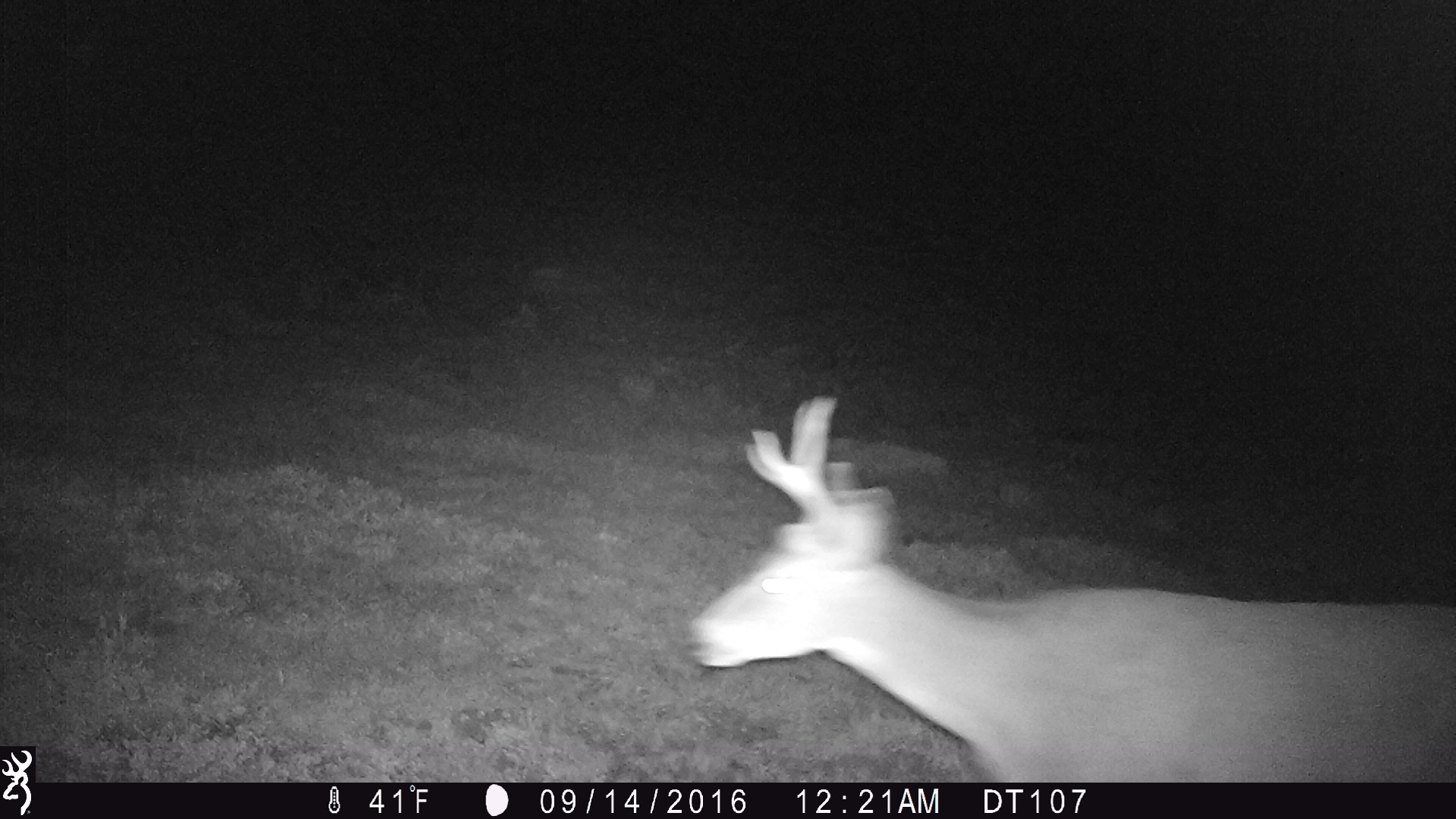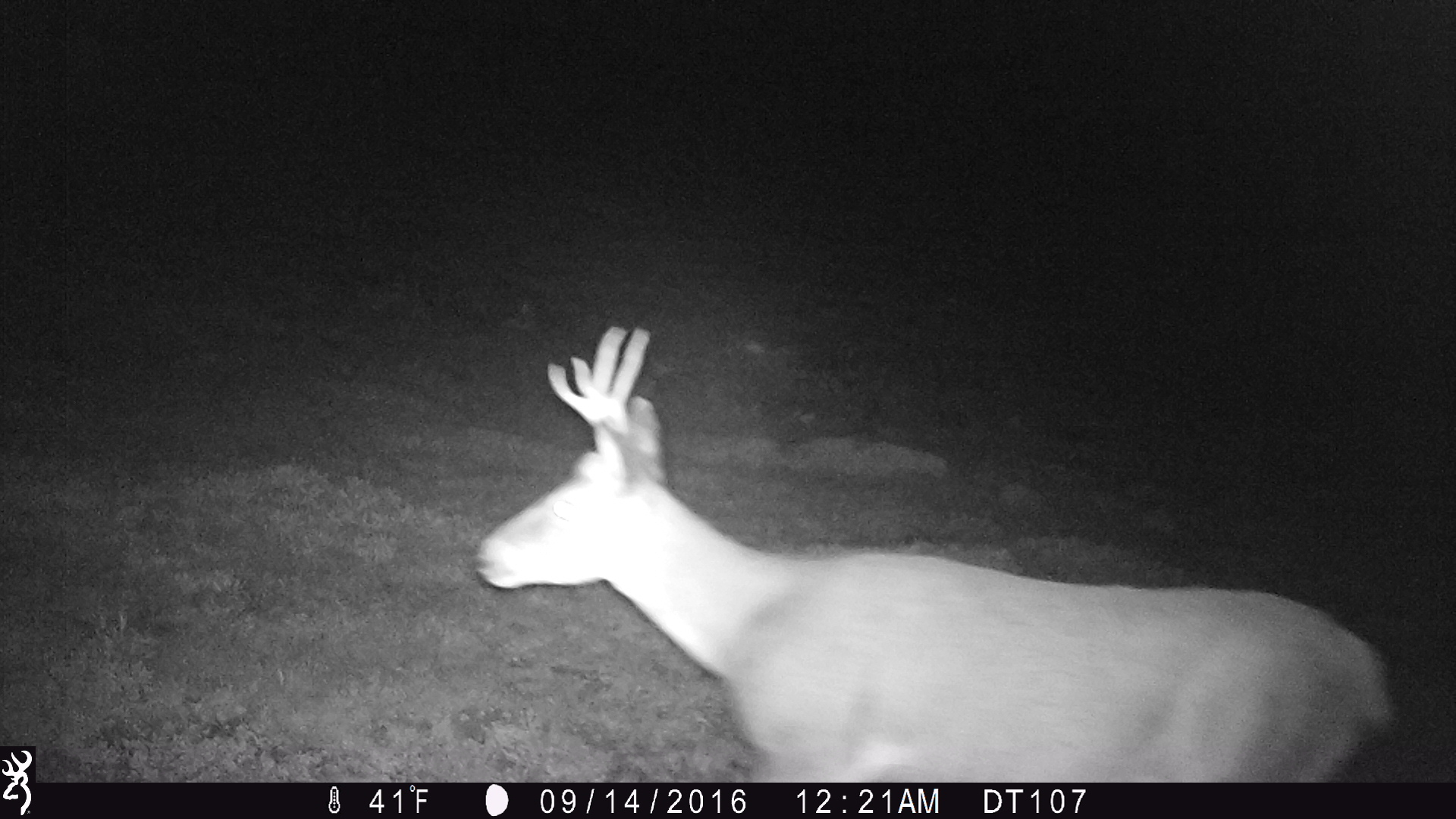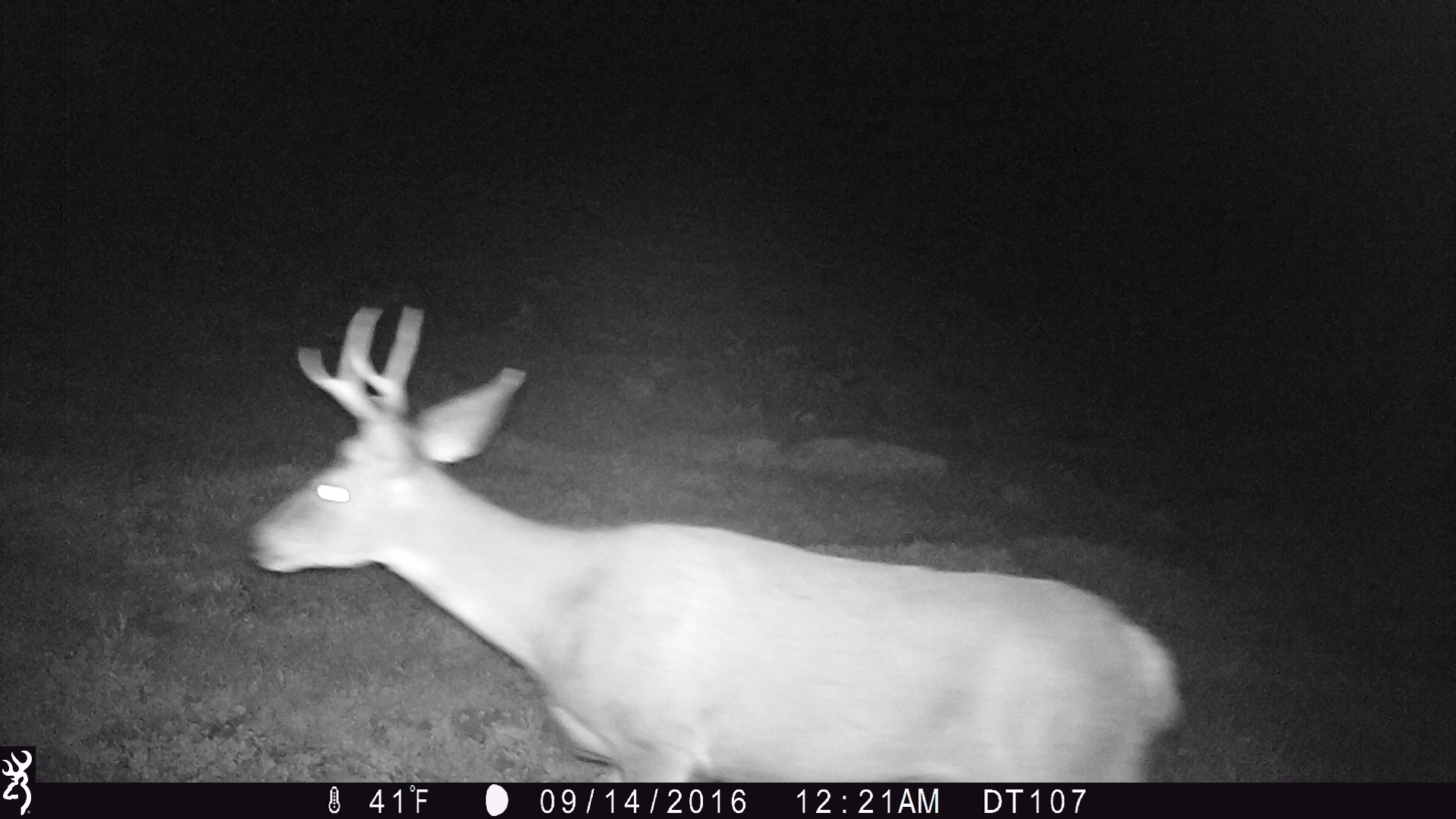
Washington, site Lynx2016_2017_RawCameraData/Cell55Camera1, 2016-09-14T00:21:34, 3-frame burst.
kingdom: Animalia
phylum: Chordata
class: Mammalia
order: Artiodactyla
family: Cervidae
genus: Odocoileus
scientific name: Odocoileus hemionus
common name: mule deer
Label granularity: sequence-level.